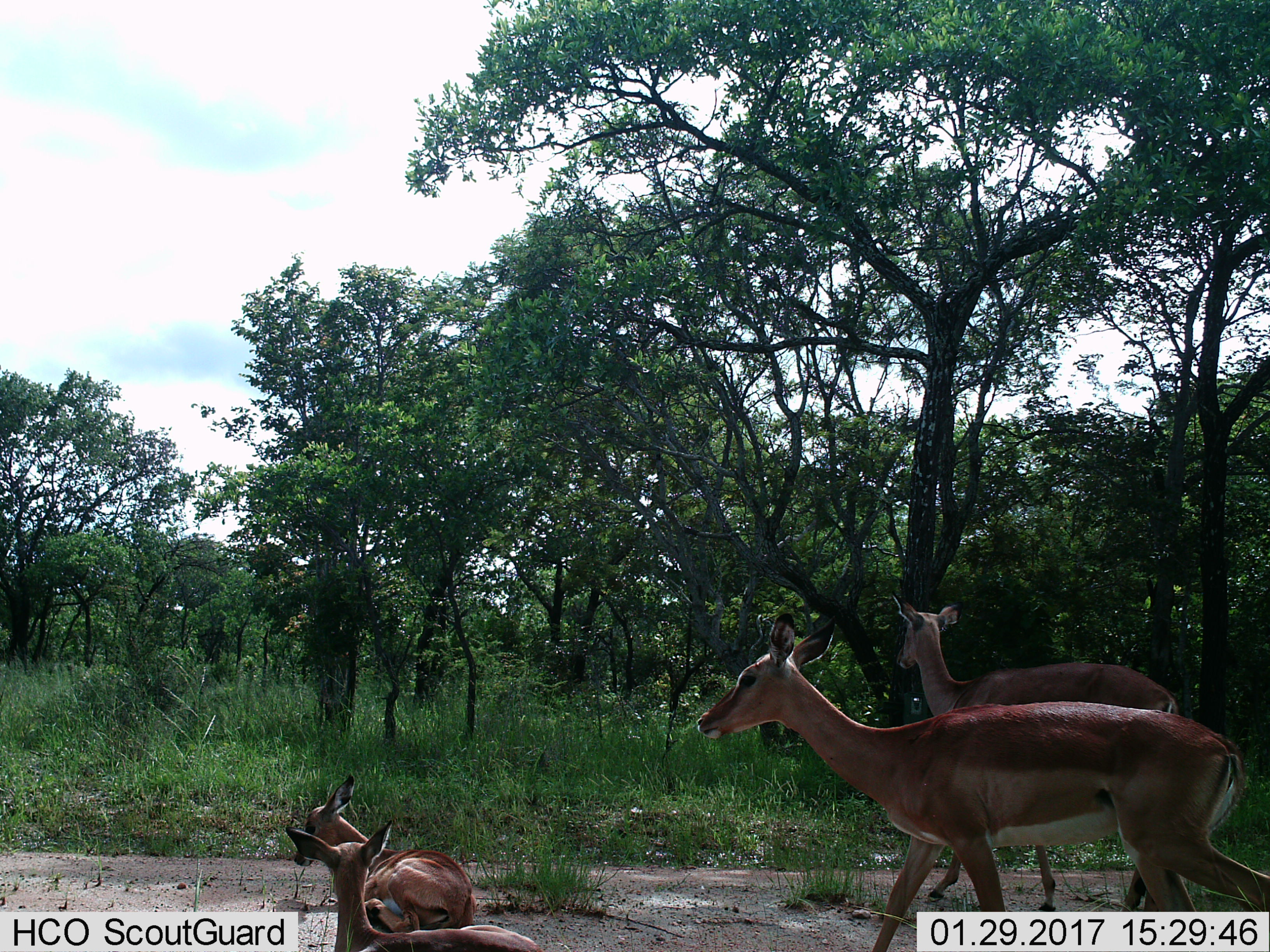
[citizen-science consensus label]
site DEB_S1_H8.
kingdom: Animalia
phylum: Chordata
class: Mammalia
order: Artiodactyla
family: Bovidae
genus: Aepyceros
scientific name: Aepyceros melampus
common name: impala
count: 4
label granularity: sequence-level